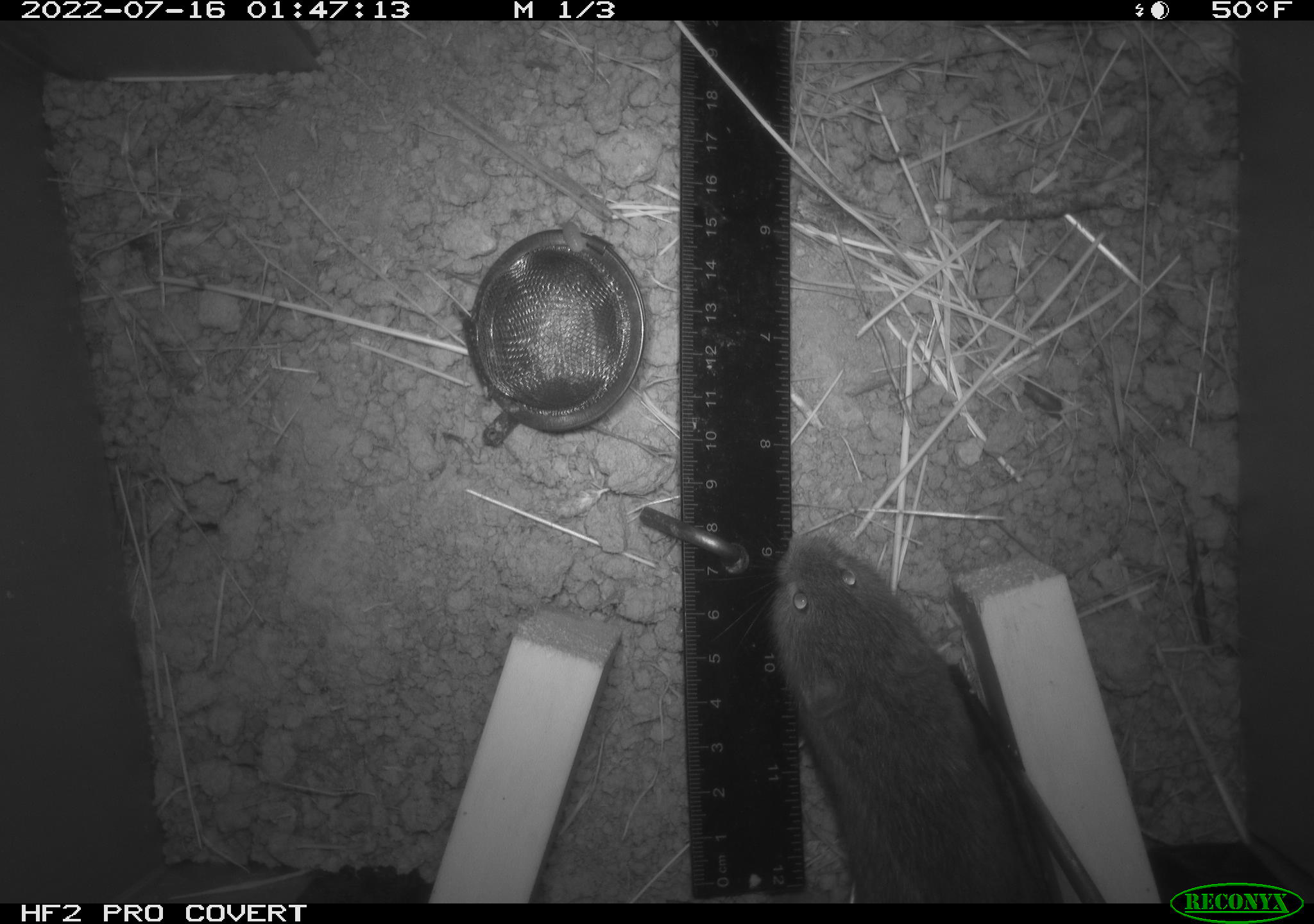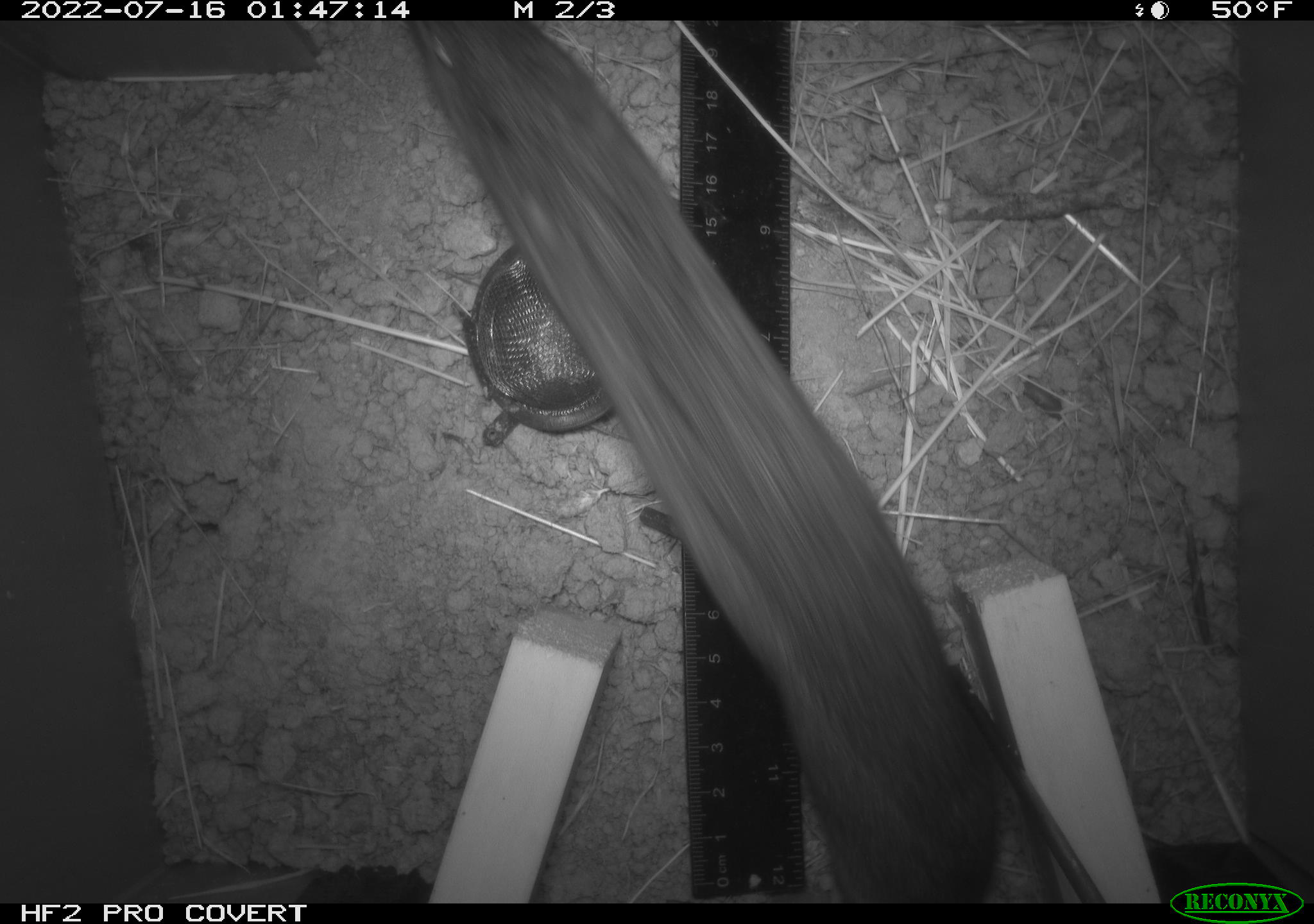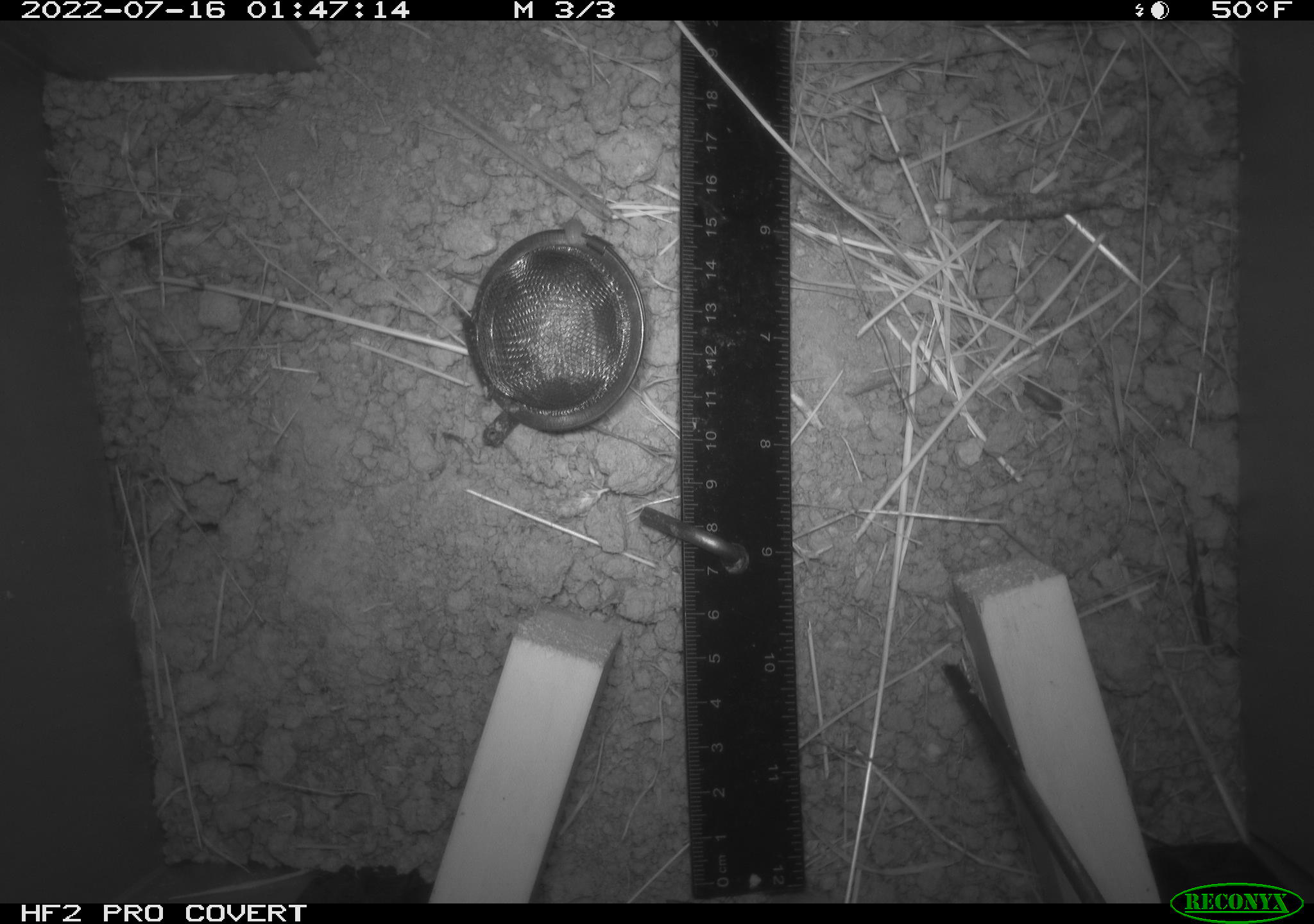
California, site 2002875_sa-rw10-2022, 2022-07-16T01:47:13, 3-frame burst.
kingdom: Animalia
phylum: Chordata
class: Mammalia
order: Rodentia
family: Cricetidae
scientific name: Arvicolinae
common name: voles, lemmings, and muskrats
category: arvicolinae subfamily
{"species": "arvicolinae subfamily (voles, lemmings, and muskrats) (Arvicolinae)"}